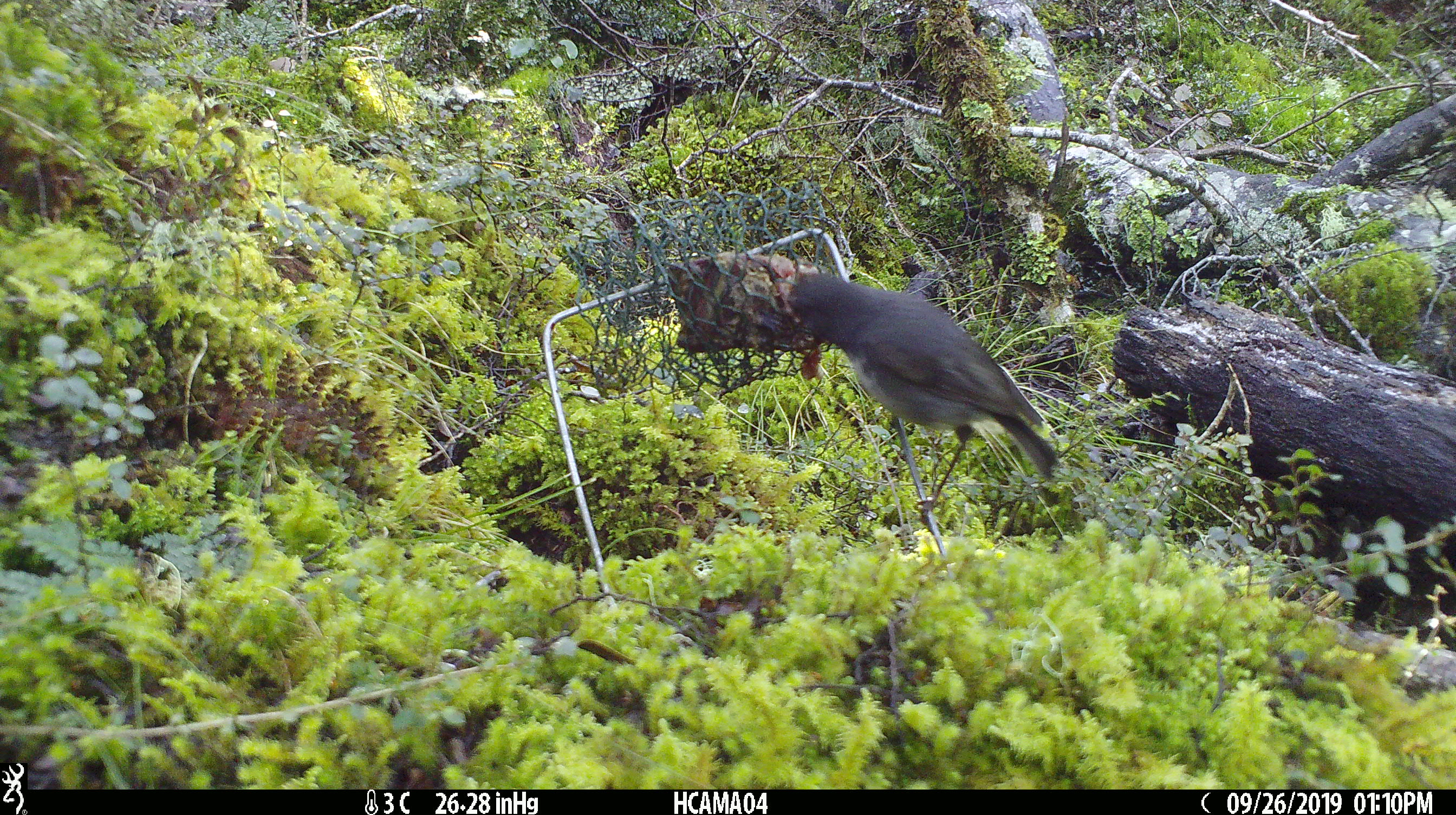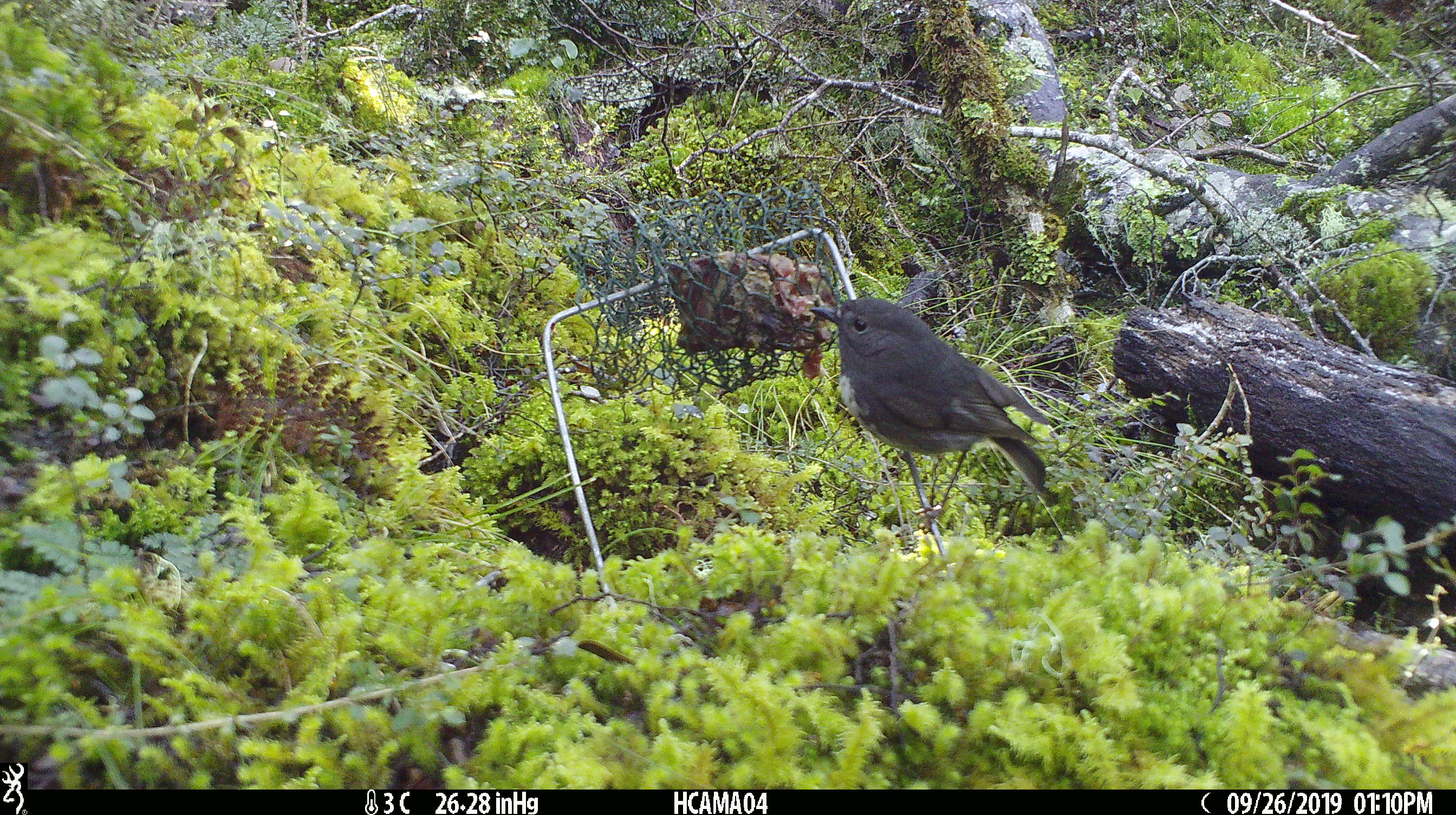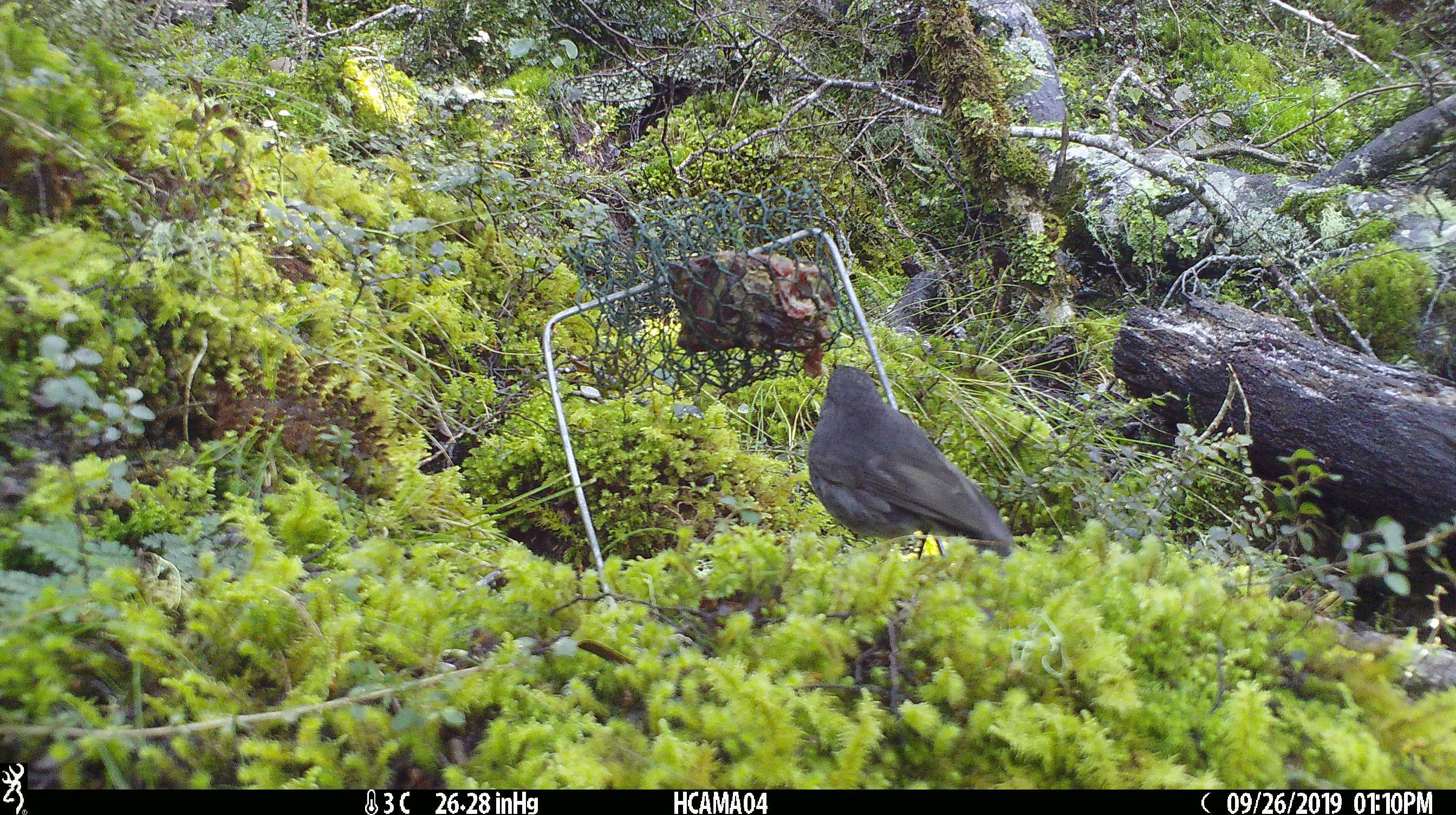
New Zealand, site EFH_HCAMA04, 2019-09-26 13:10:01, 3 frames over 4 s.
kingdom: Animalia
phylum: Chordata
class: Aves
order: Passeriformes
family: Petroicidae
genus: Petroica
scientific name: Petroica australis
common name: new zealand robin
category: robin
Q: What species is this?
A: Robin (new zealand robin) (Petroica australis).